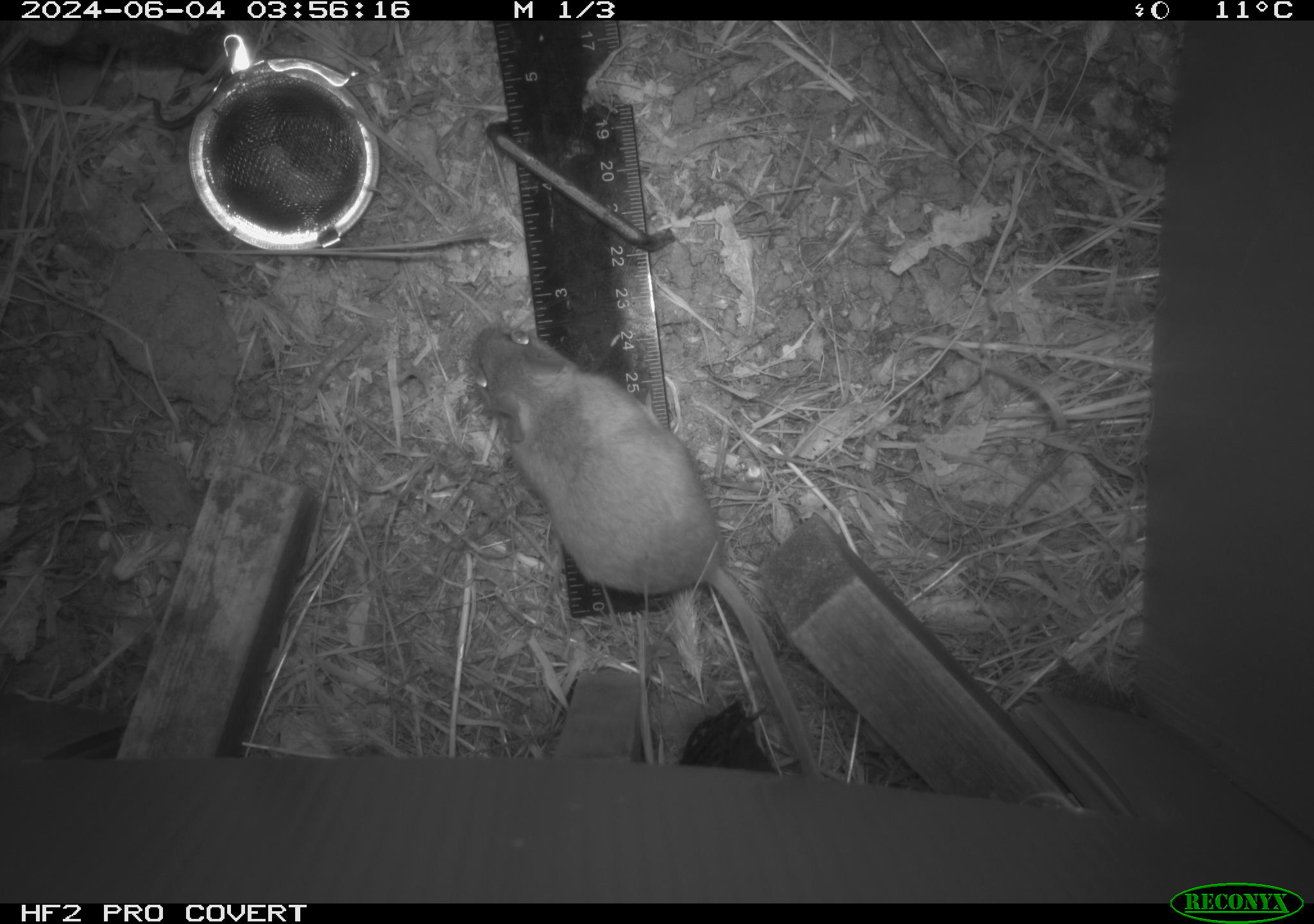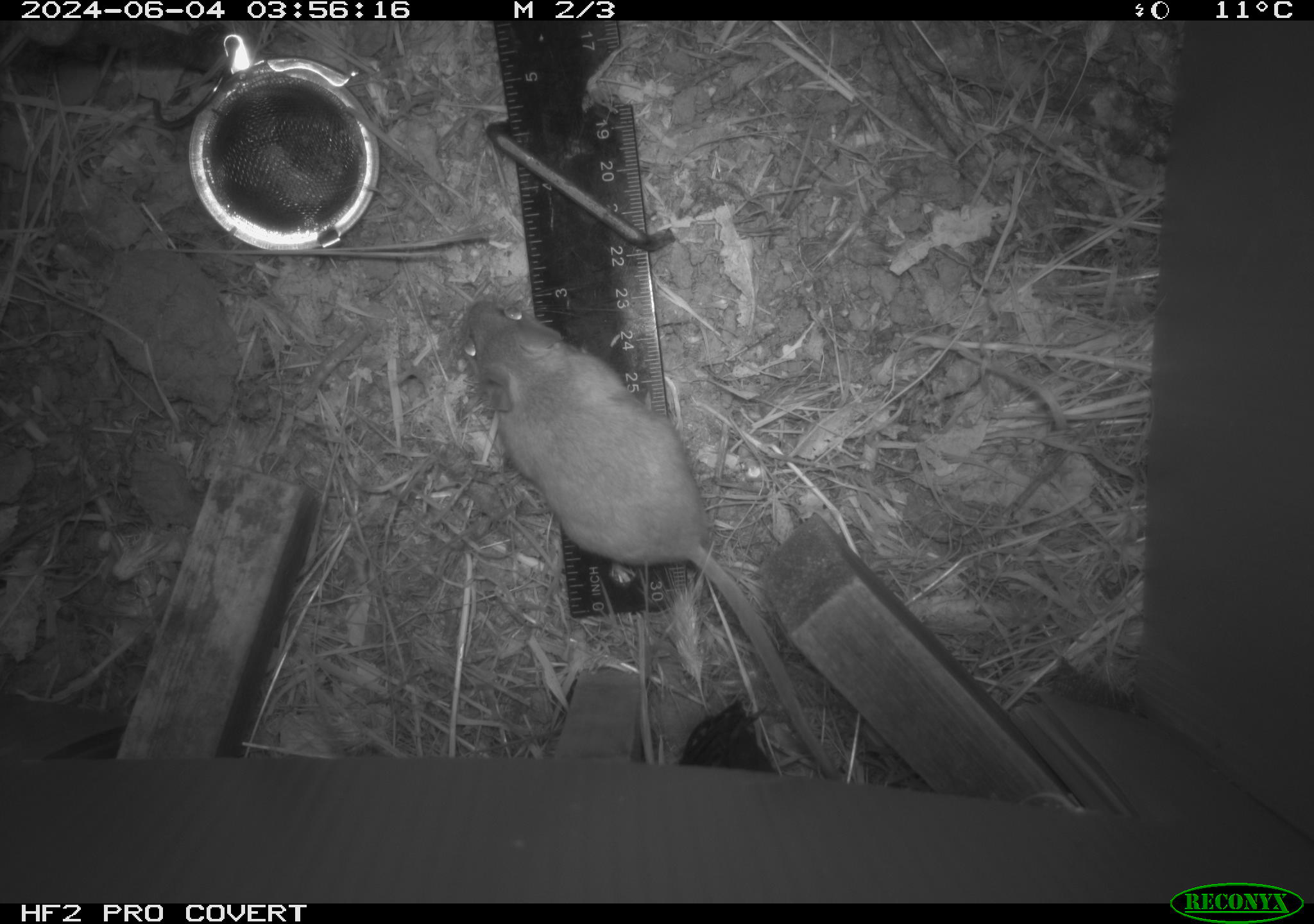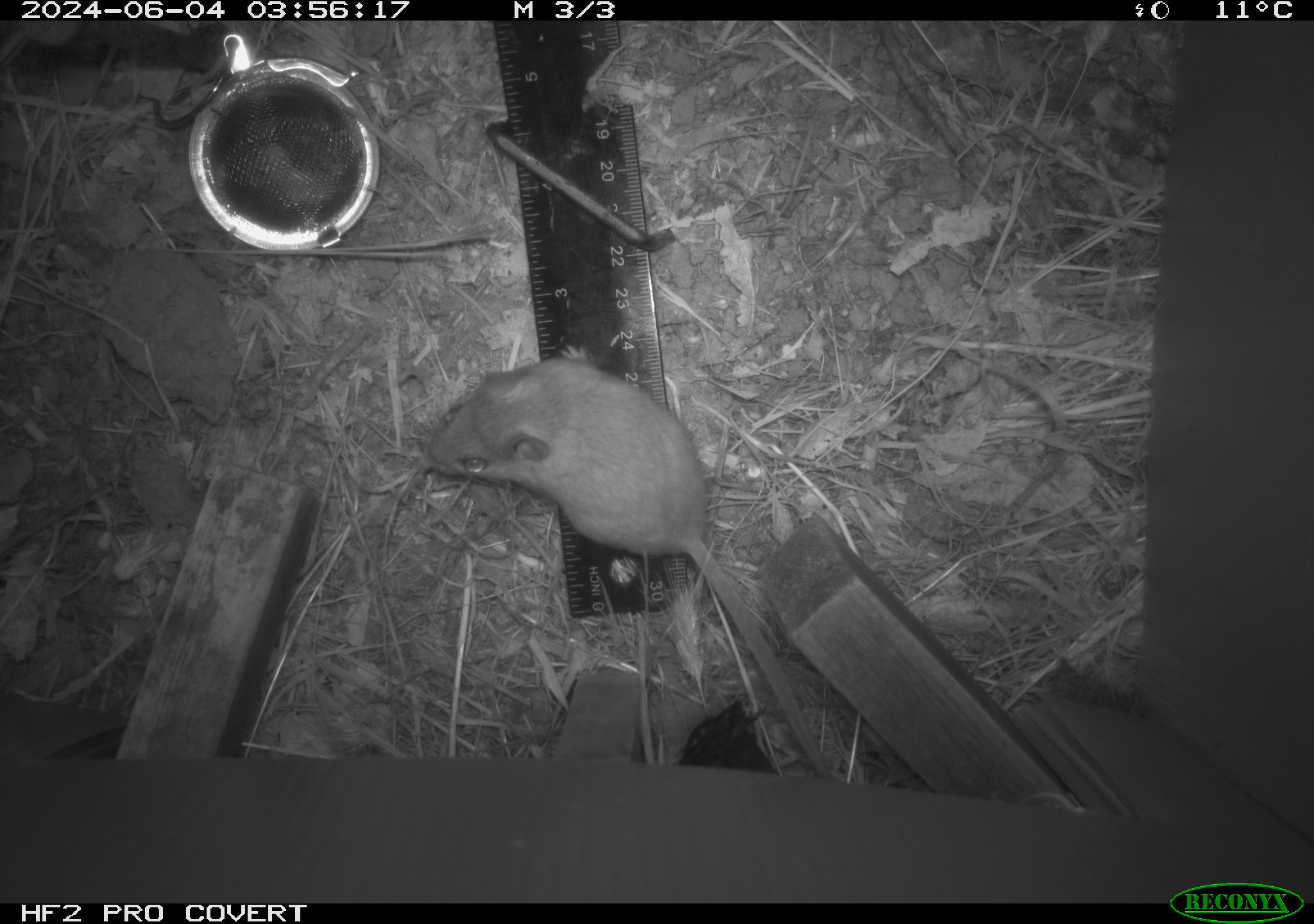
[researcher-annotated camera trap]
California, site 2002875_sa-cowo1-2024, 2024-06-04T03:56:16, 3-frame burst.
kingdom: Animalia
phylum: Chordata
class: Mammalia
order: Rodentia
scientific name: Rodentia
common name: rodent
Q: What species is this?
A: Rodent (Rodentia).